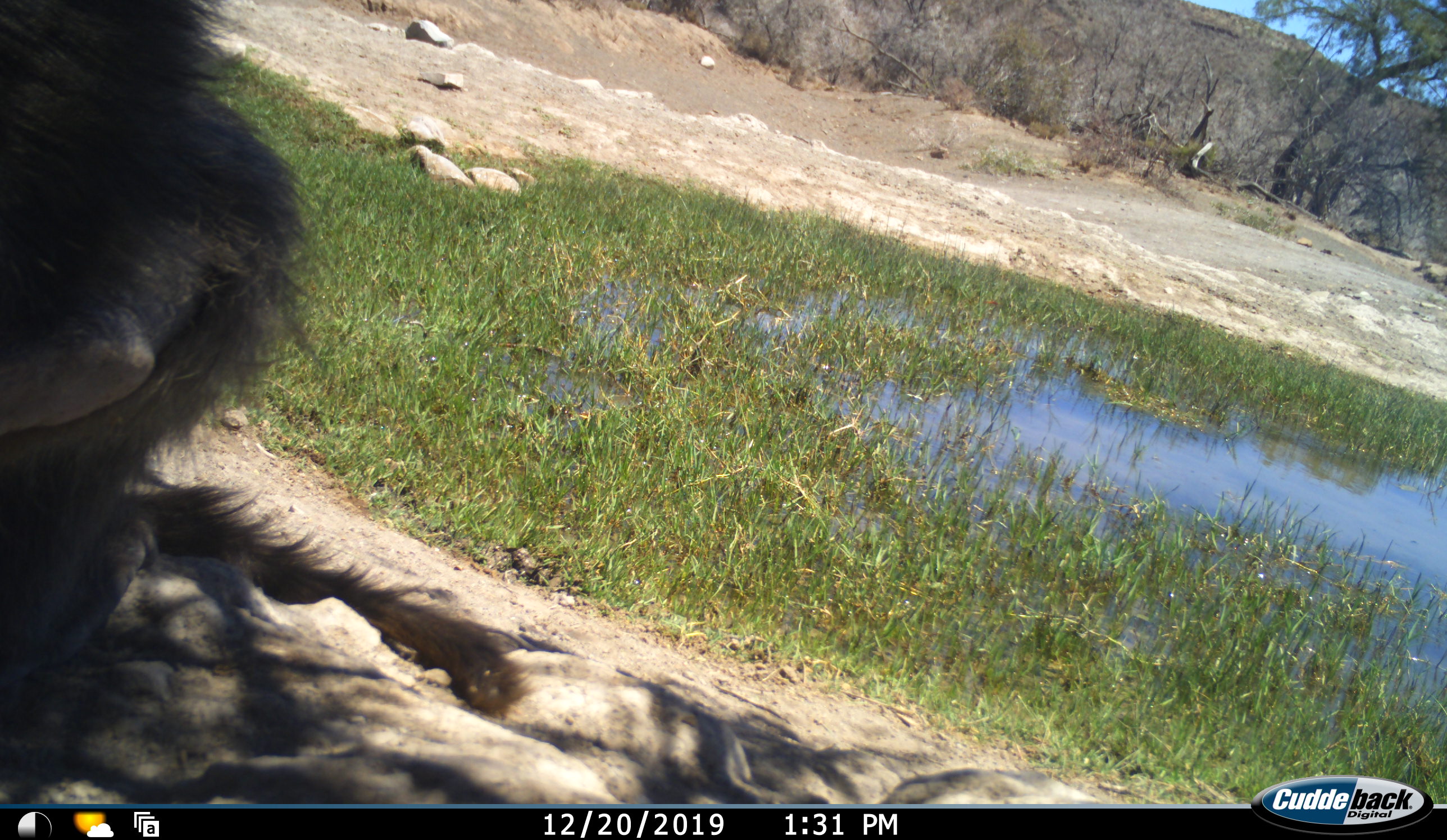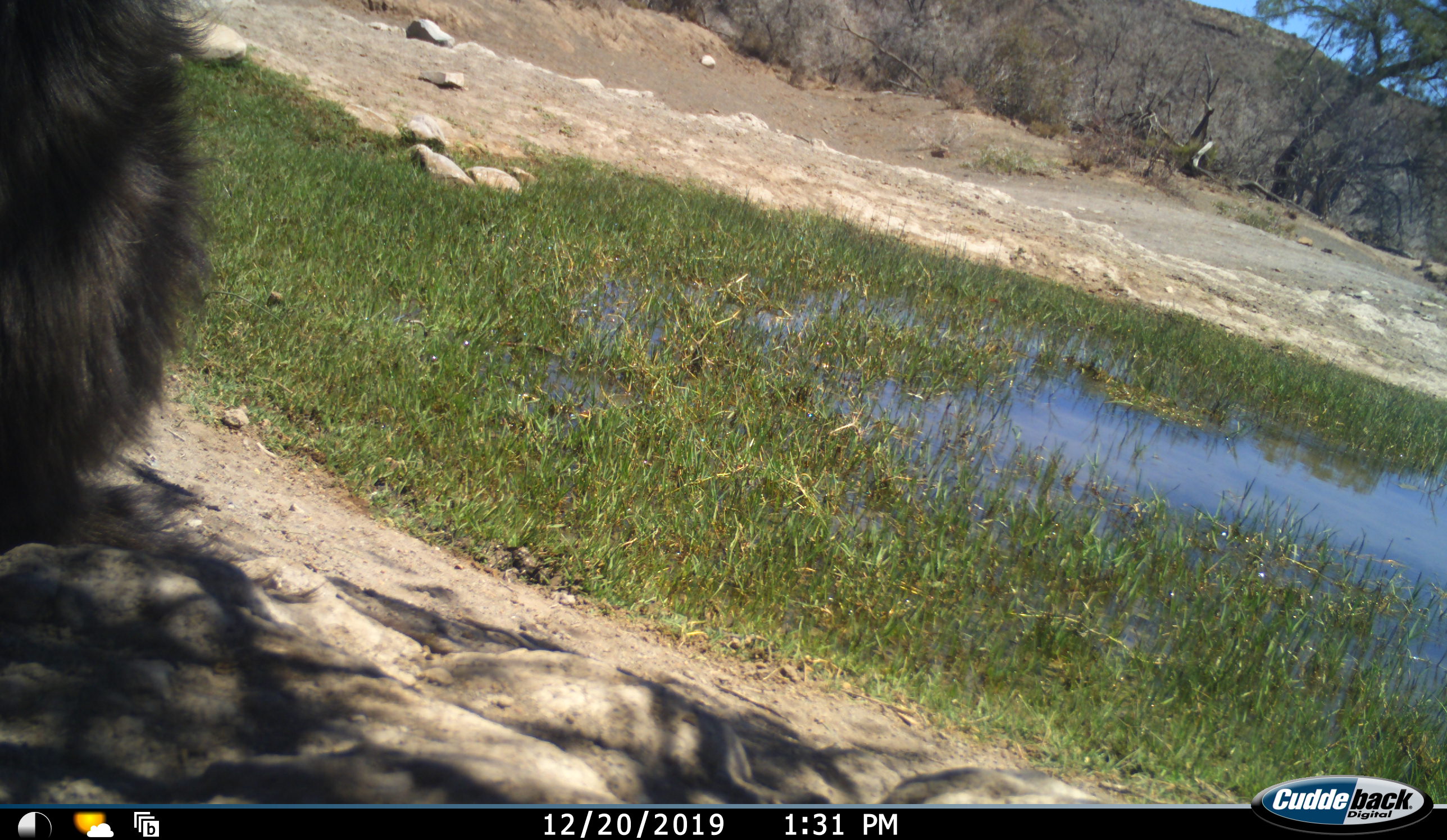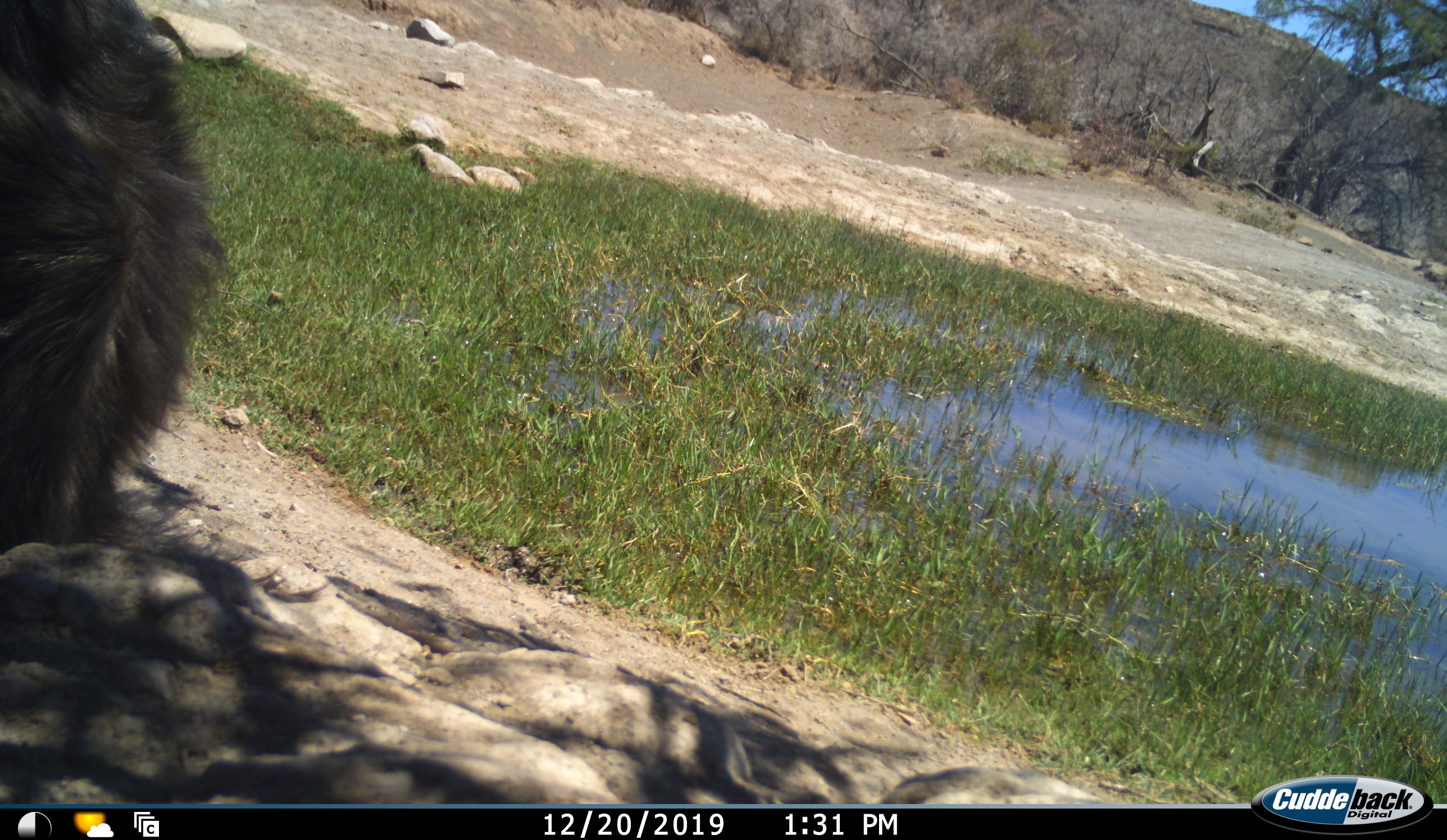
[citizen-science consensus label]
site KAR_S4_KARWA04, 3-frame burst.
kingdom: Animalia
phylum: Chordata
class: Mammalia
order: Primates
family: Cercopithecidae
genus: Papio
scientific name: Papio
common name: baboon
Baboon (Papio), count 1. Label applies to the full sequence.